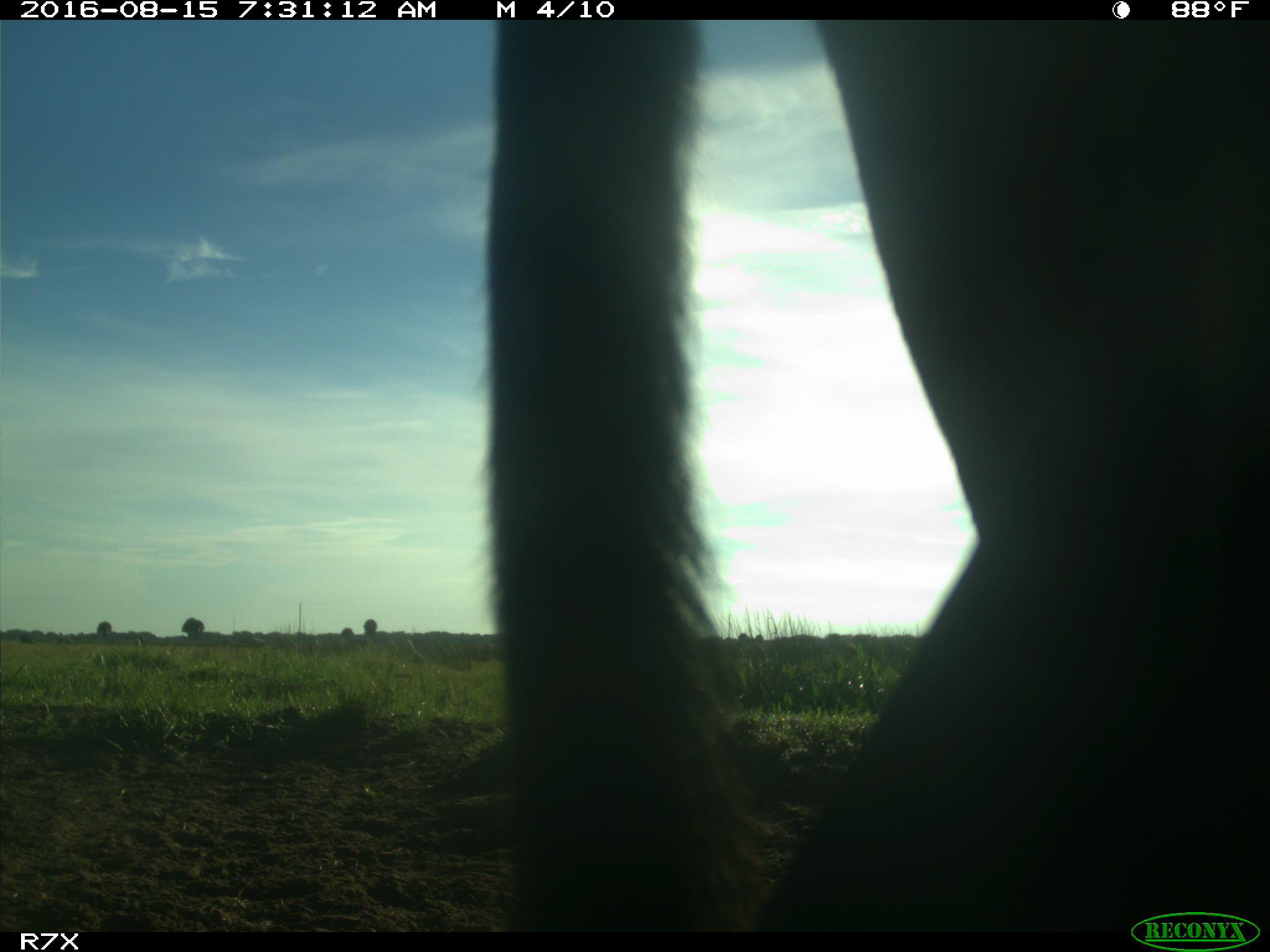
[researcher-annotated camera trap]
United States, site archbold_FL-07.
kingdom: Animalia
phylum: Chordata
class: Mammalia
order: Artiodactyla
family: Bovidae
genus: Bos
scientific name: Bos taurus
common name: domestic cow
Bos taurus (domestic cow).